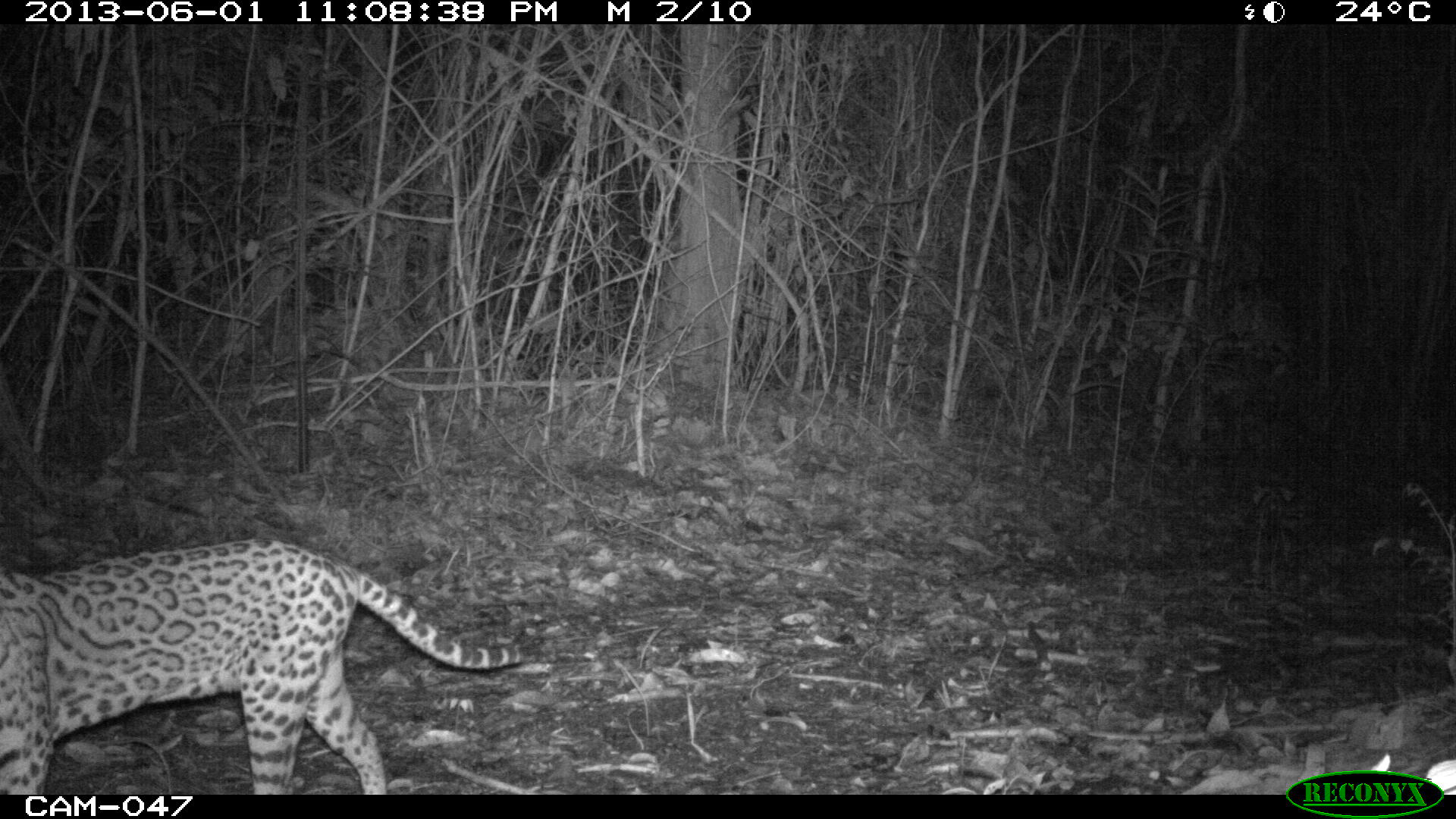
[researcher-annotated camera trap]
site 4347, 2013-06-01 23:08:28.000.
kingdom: Animalia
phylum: Chordata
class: Mammalia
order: Carnivora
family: Felidae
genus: Leopardus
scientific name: Leopardus pardalis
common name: ocelot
Leopardus pardalis (ocelot), count 1.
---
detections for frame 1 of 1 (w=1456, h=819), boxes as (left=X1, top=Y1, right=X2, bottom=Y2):
leopardus pardalis: (left=0, top=536, right=525, bottom=794)